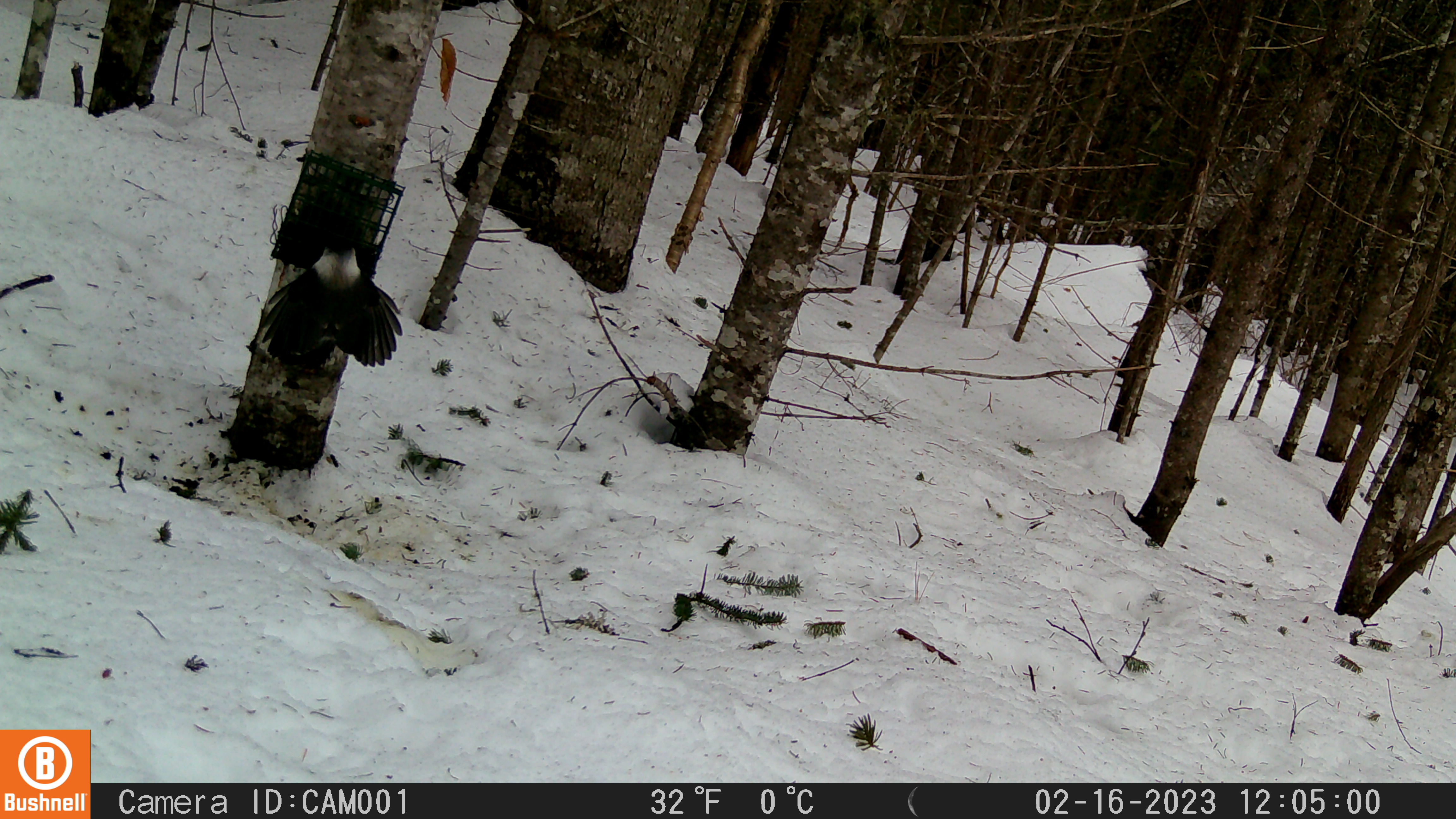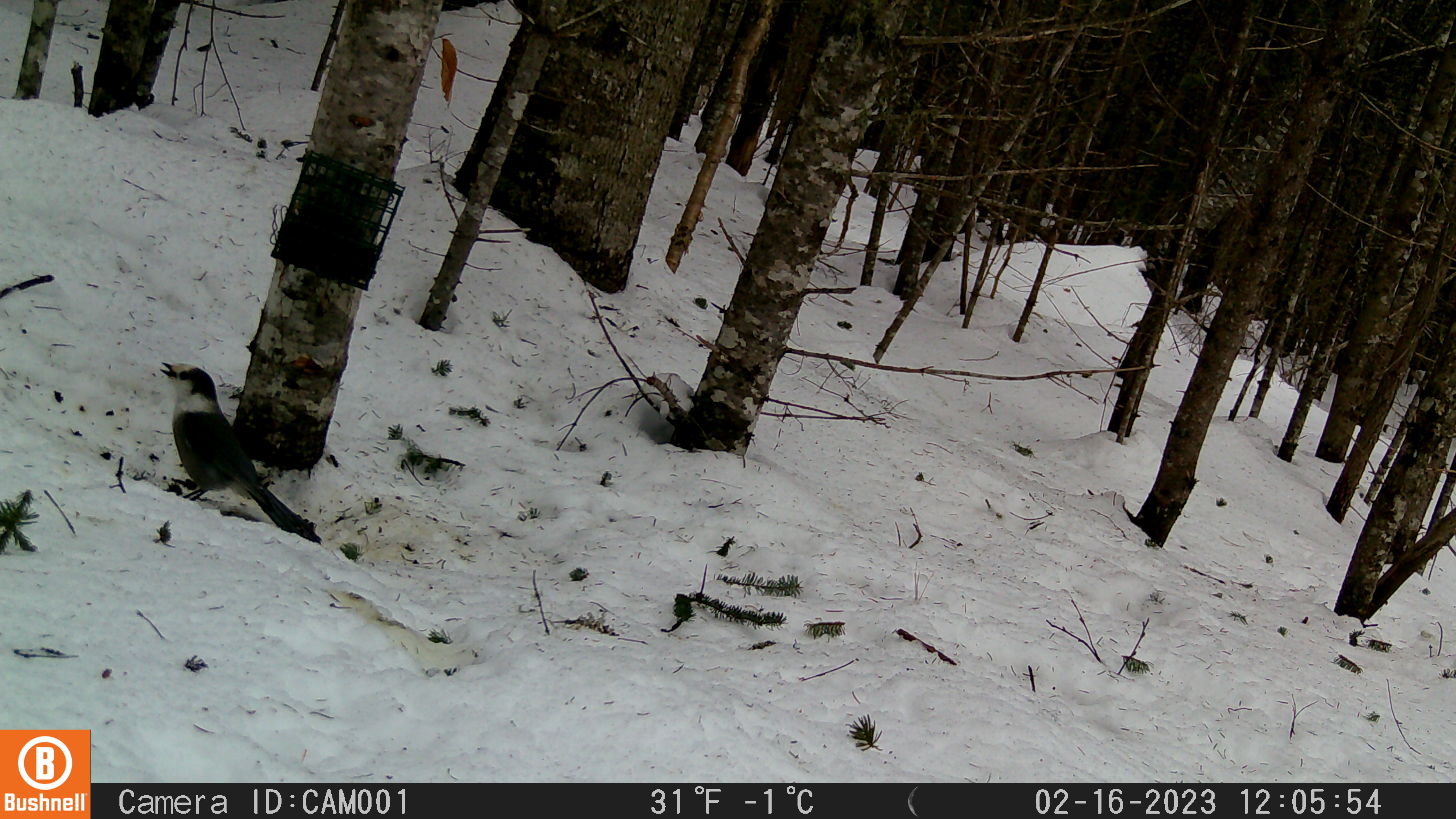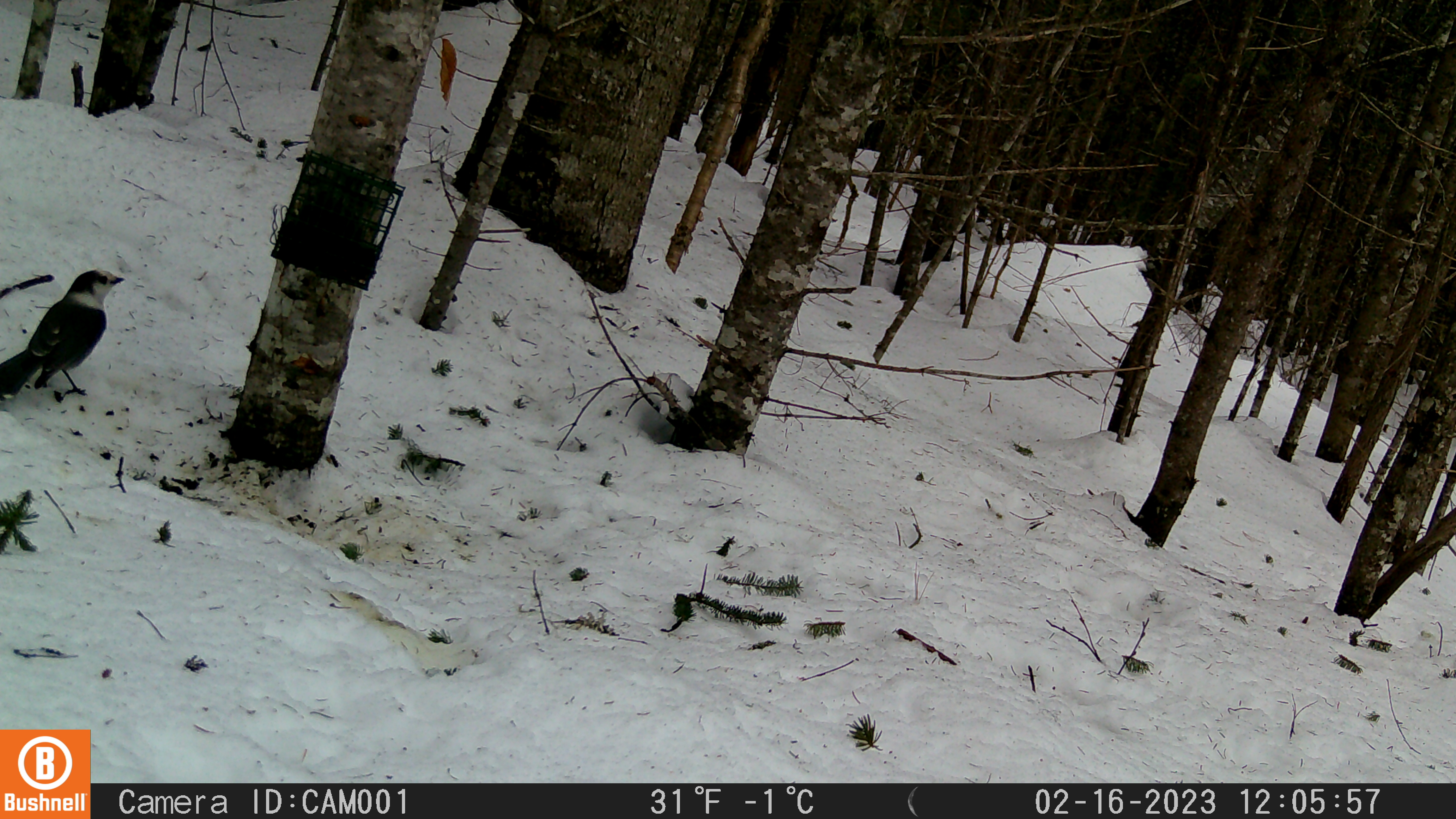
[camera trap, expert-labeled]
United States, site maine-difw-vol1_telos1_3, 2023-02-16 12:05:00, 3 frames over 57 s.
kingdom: Animalia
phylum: Chordata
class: Aves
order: Passeriformes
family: Corvidae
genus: Perisoreus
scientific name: Perisoreus canadensis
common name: canada jay